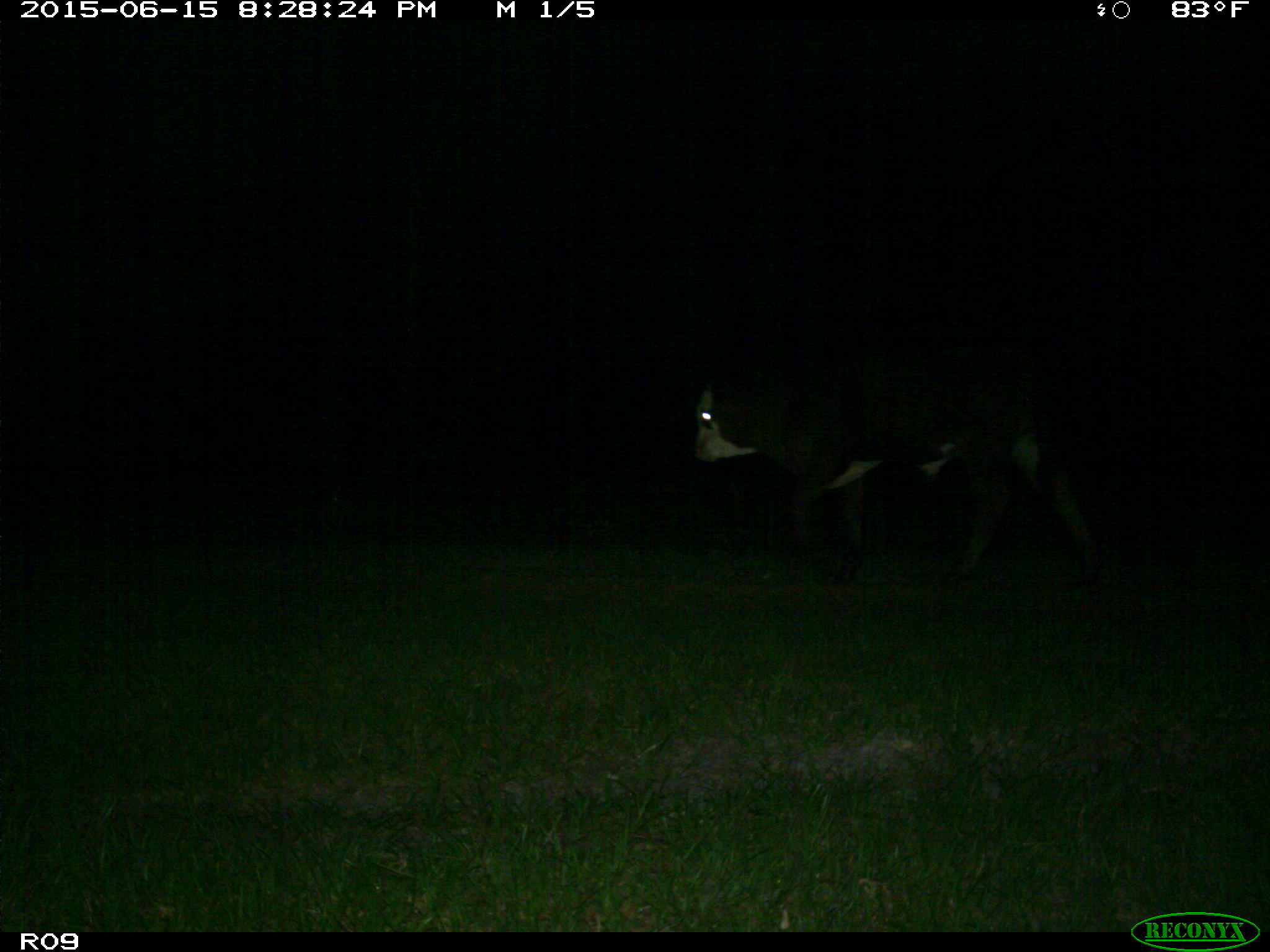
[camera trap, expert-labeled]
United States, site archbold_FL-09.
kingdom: Animalia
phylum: Chordata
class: Mammalia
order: Artiodactyla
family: Bovidae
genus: Bos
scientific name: Bos taurus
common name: domestic cow